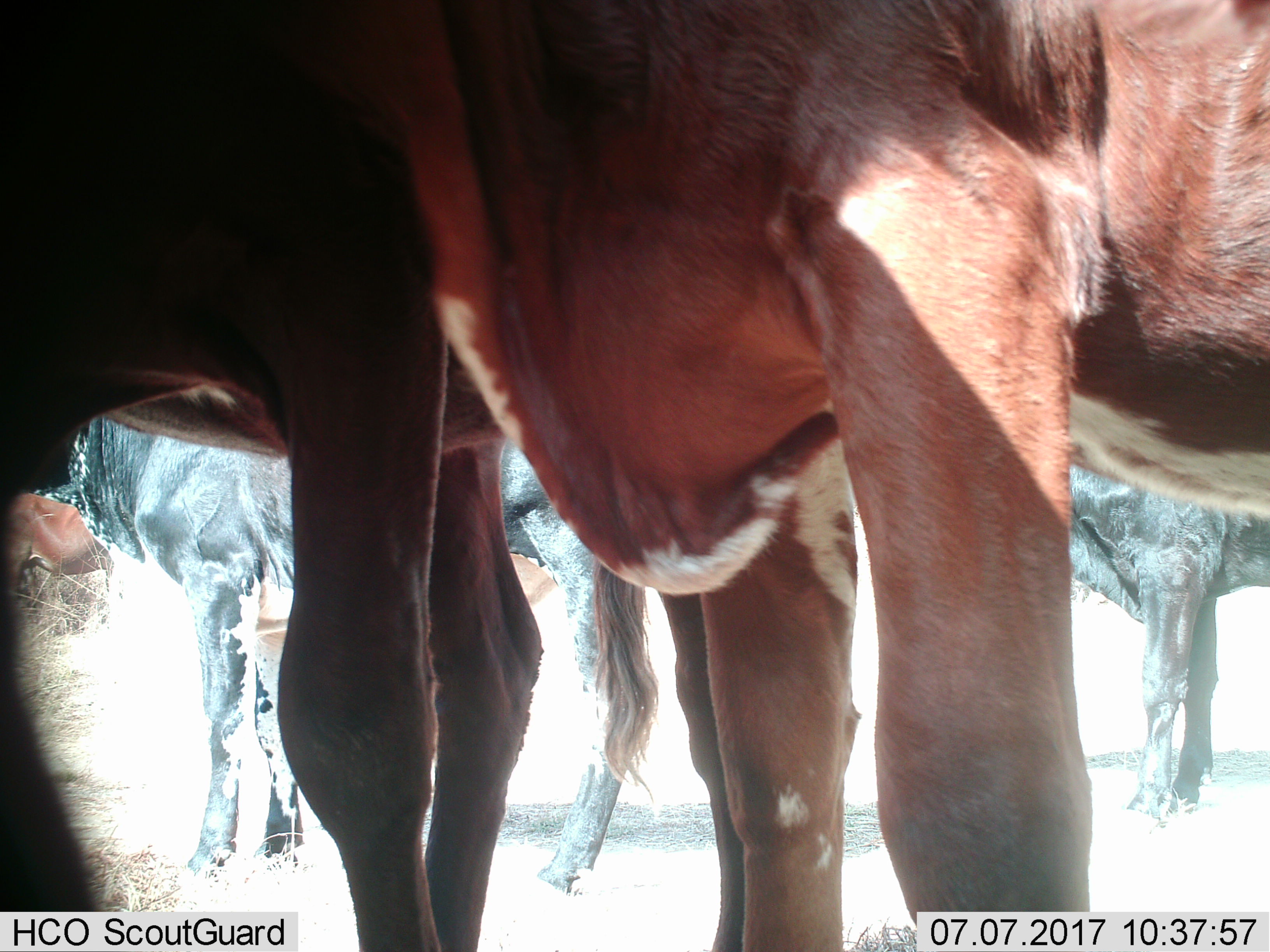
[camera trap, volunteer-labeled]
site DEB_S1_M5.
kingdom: Animalia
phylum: Chordata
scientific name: Vertebrata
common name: domestic animal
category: domesticanimal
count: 5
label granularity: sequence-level